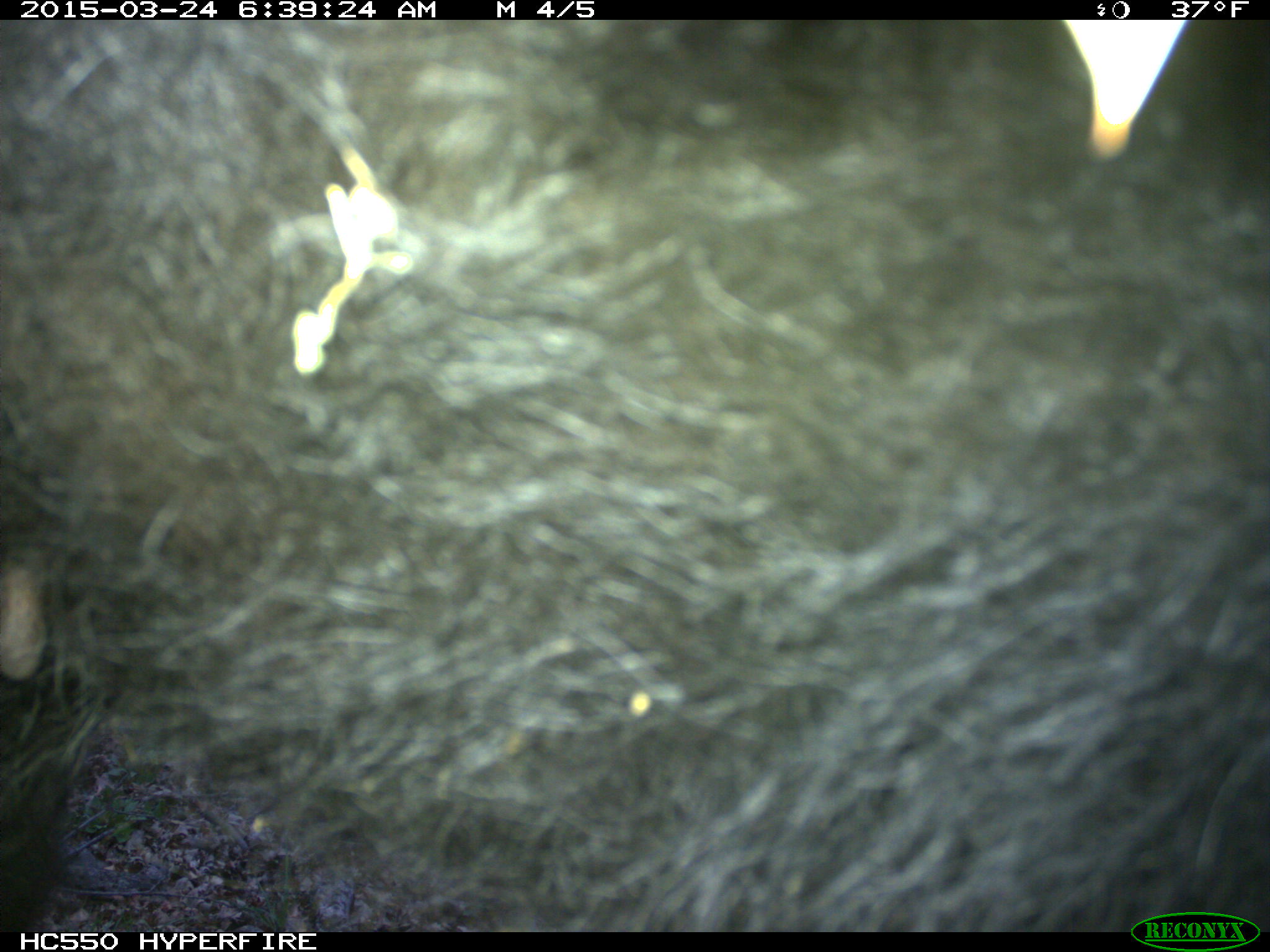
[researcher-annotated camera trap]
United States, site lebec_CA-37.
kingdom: Animalia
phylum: Chordata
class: Mammalia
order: Artiodactyla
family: Bovidae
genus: Bos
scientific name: Bos taurus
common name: domestic cow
Bos taurus (domestic cow).